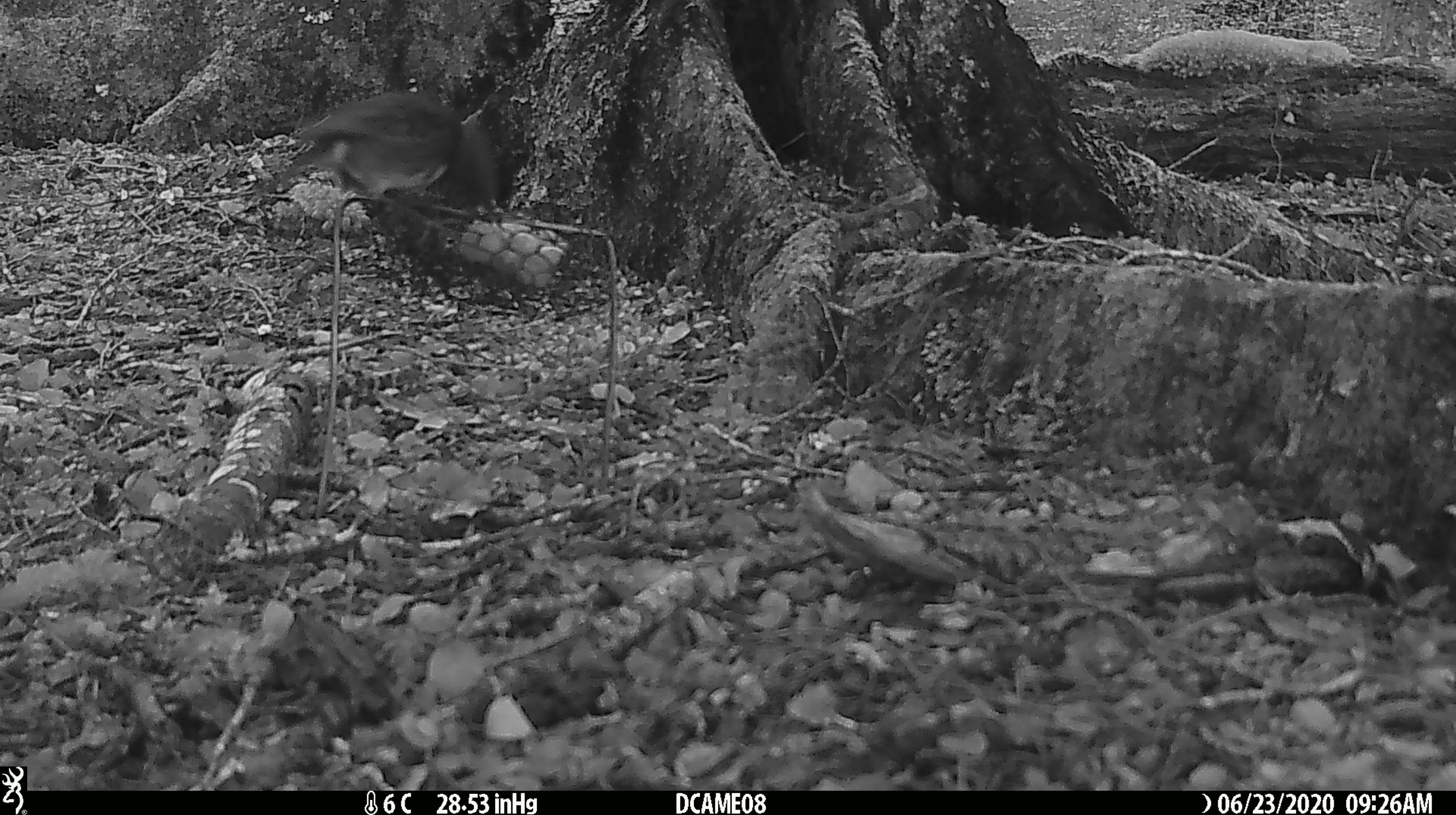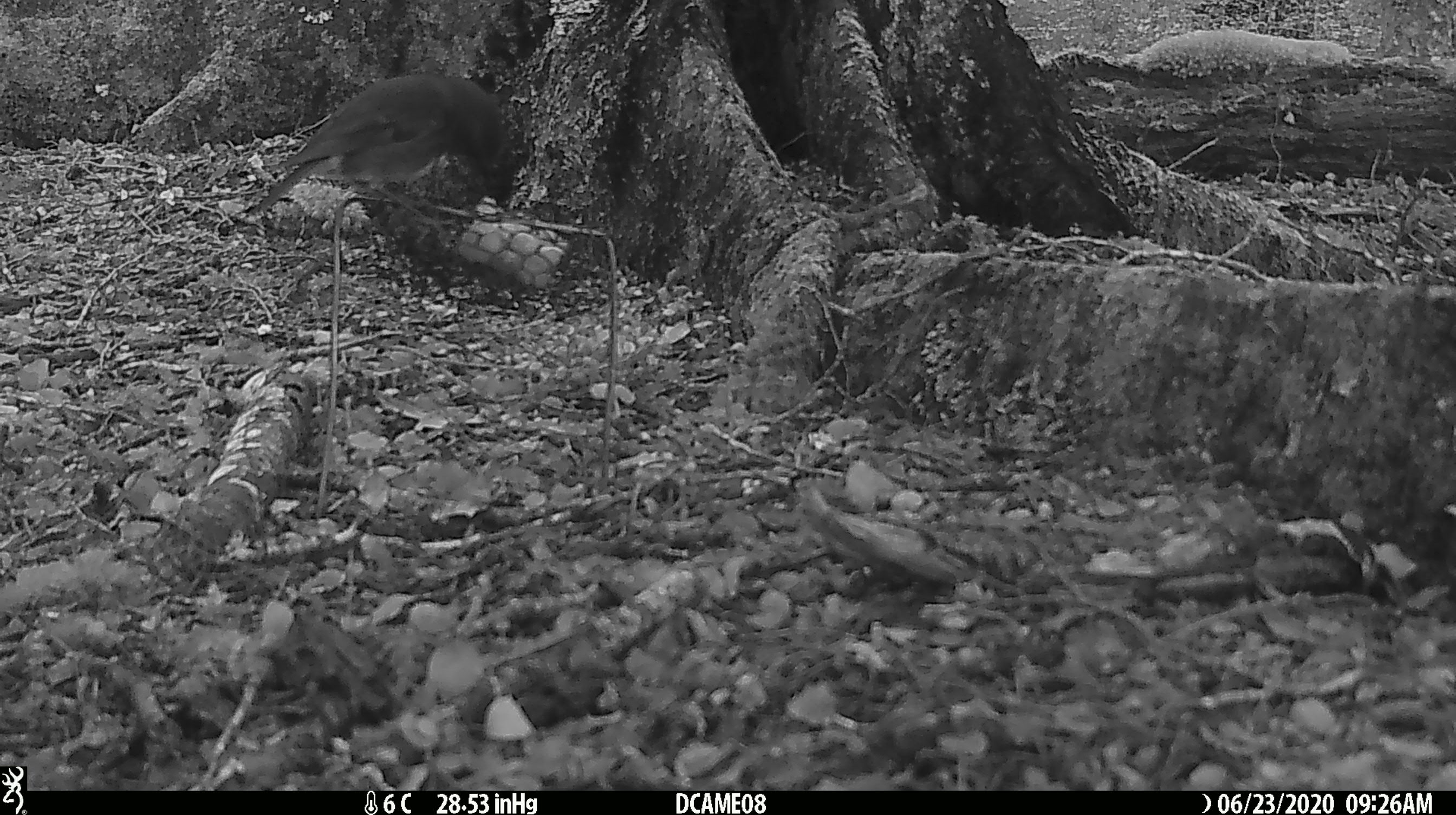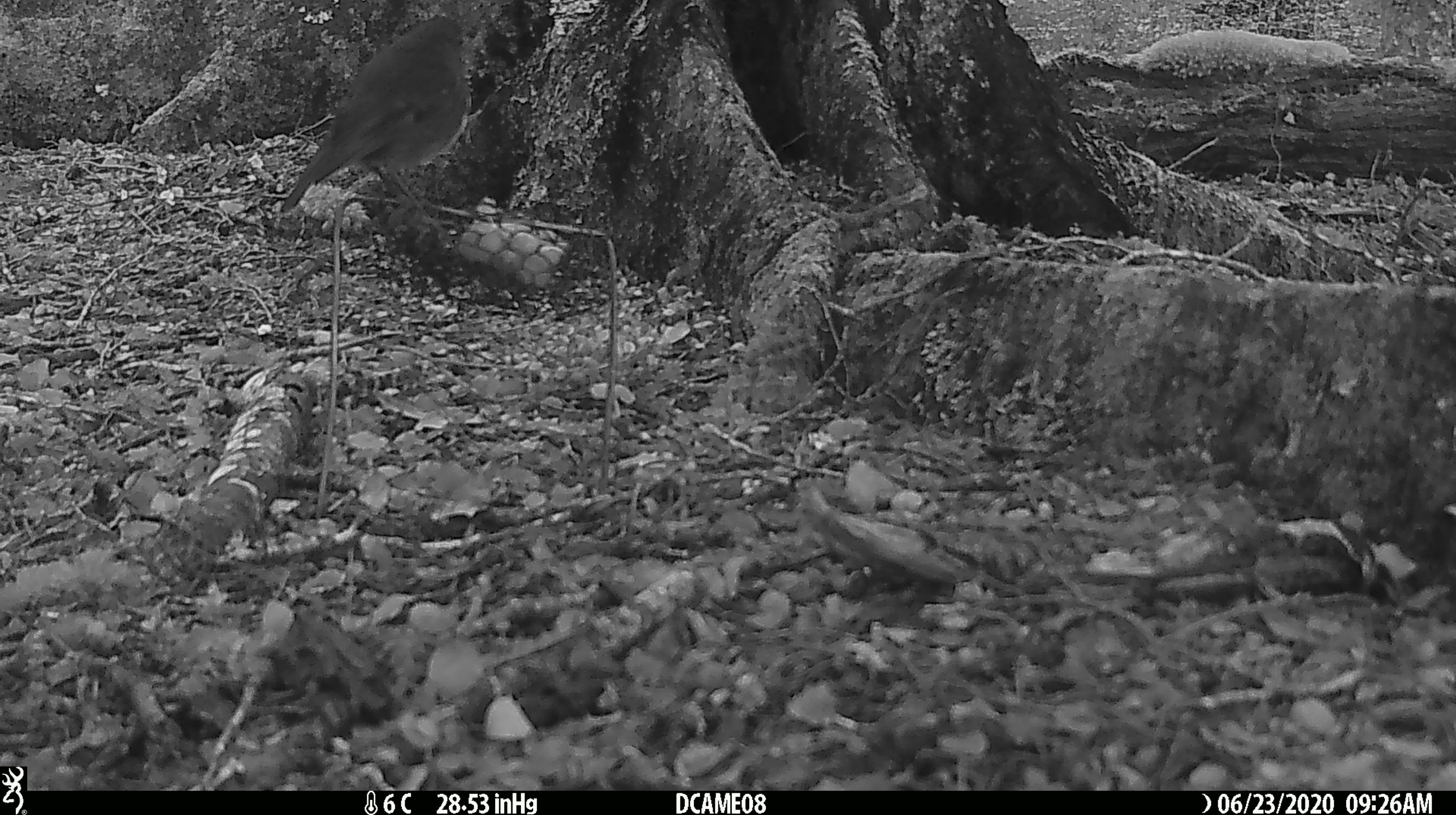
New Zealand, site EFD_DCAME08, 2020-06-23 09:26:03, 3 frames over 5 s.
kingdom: Animalia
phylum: Chordata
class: Aves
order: Passeriformes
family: Petroicidae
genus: Petroica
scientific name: Petroica australis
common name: new zealand robin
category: robin